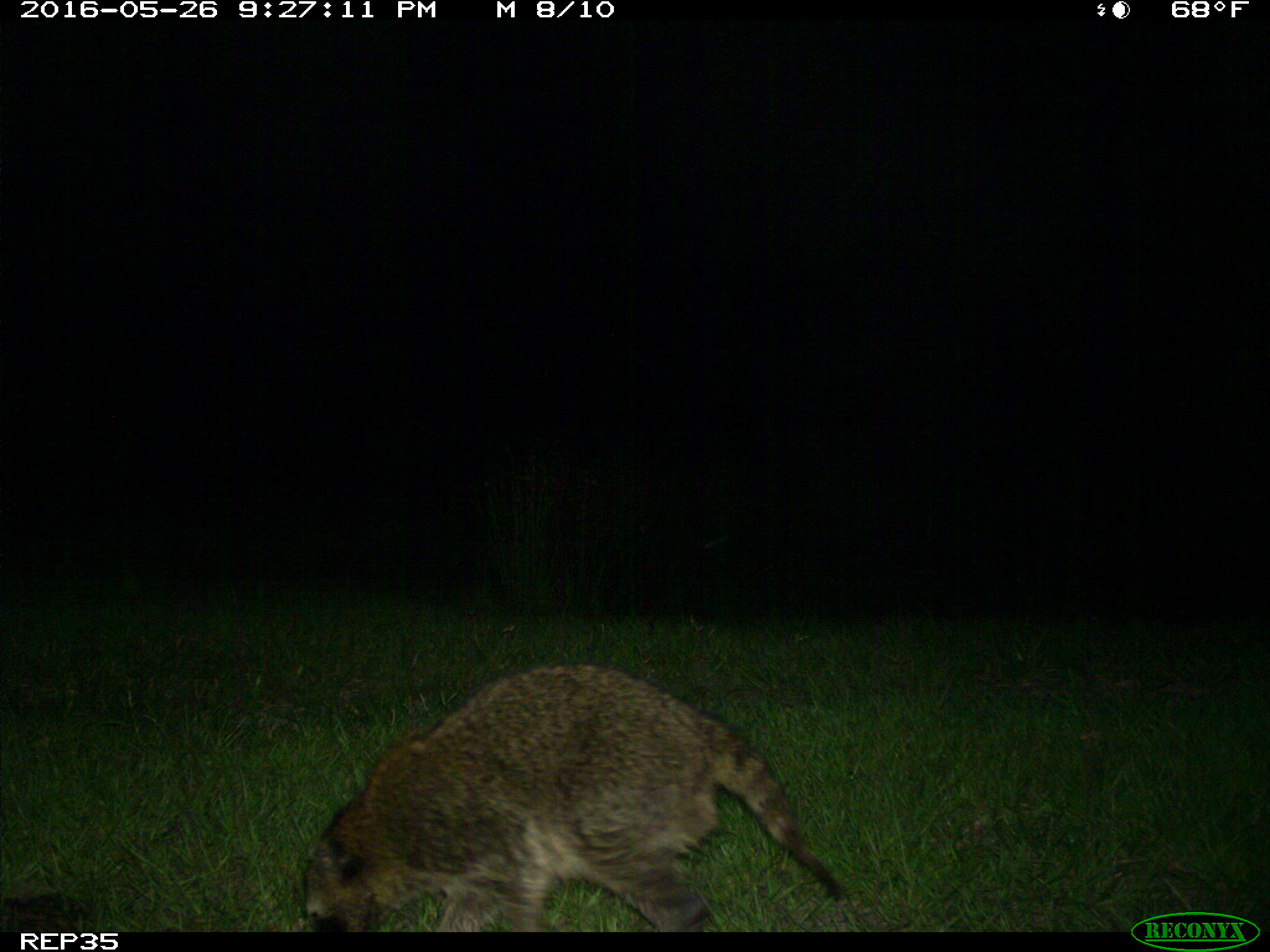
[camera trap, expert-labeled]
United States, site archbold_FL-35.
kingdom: Animalia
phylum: Chordata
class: Mammalia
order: Carnivora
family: Procyonidae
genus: Procyon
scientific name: Procyon lotor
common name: common raccoon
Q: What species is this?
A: Procyon lotor (common raccoon).